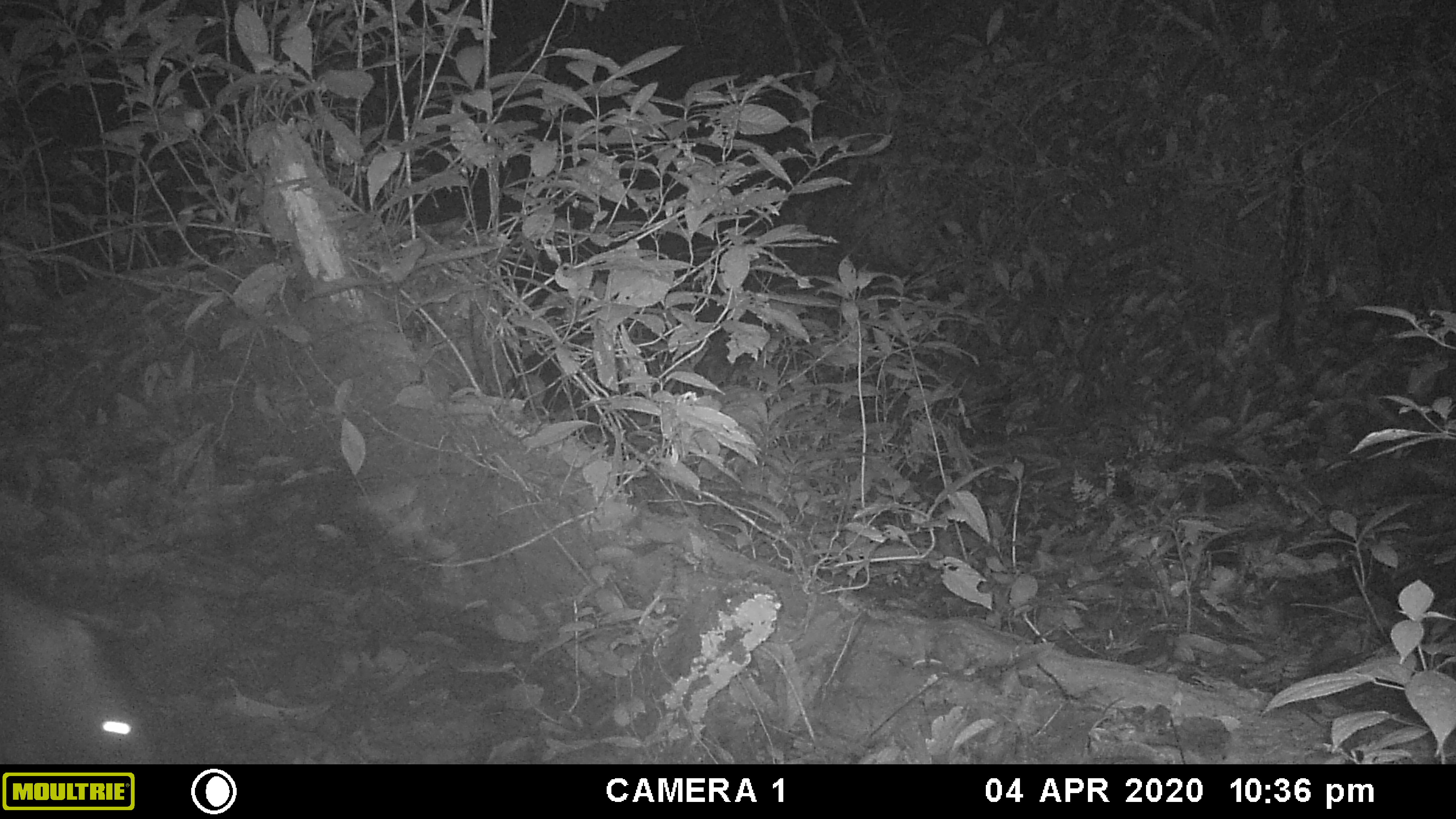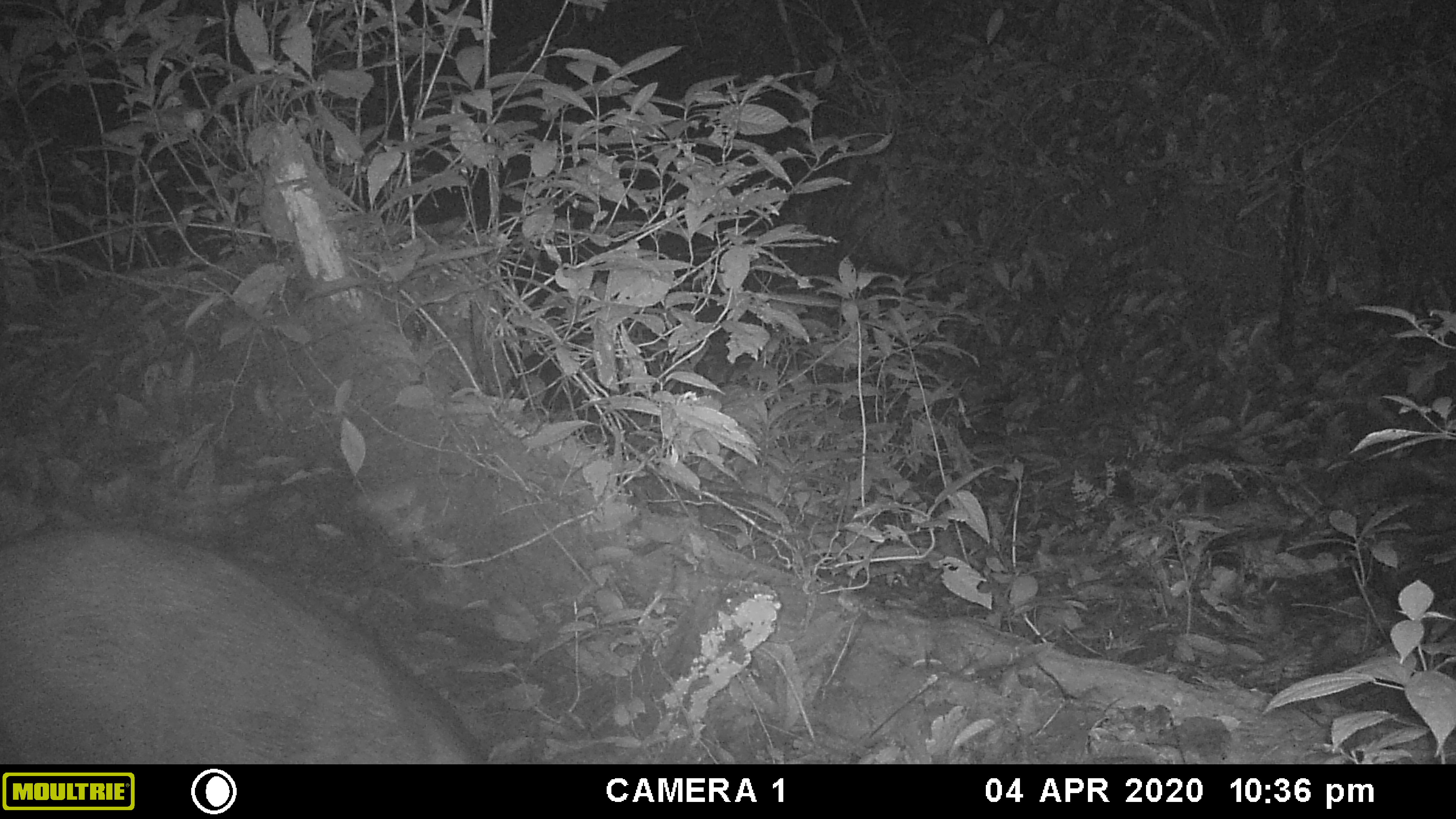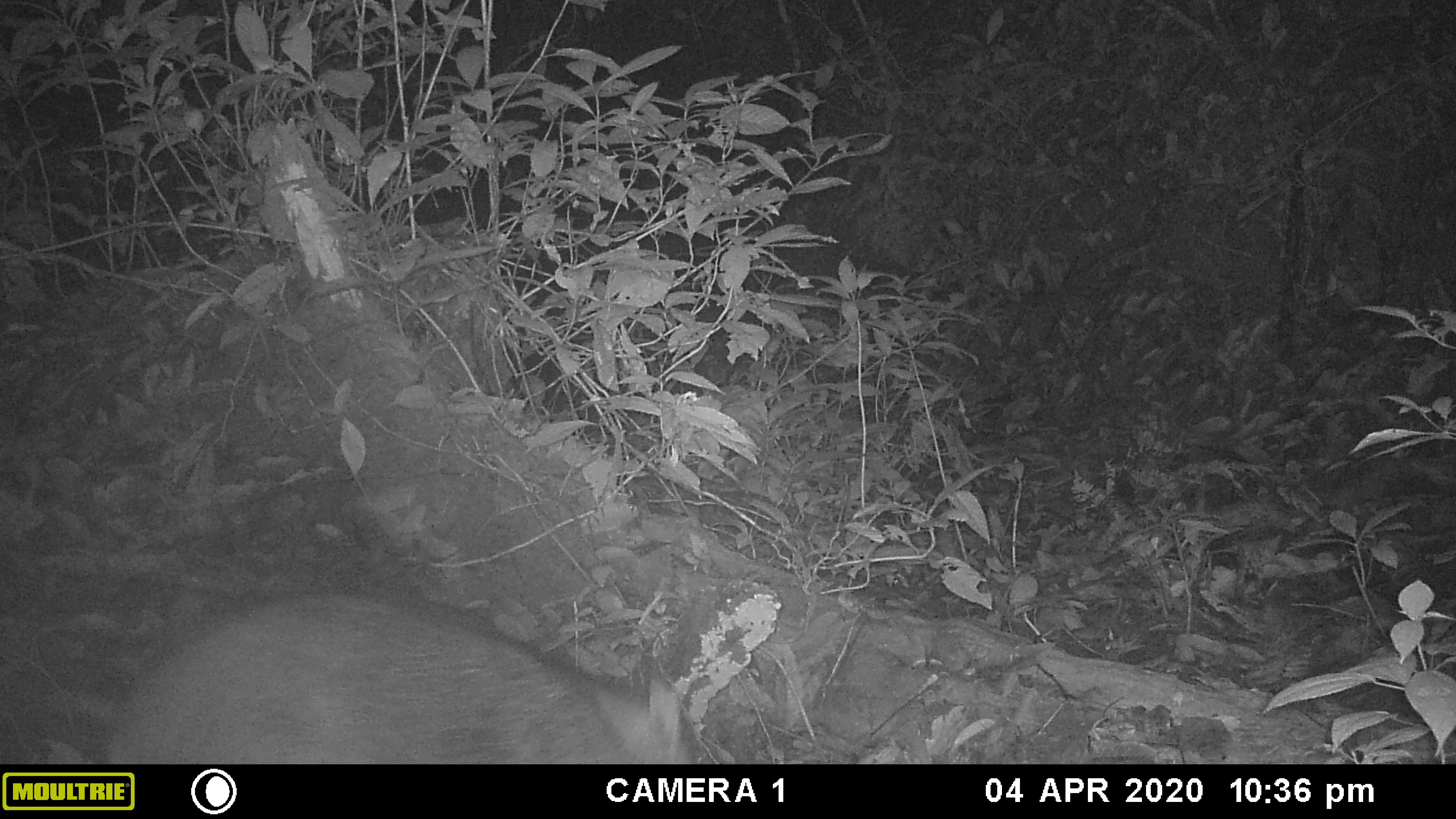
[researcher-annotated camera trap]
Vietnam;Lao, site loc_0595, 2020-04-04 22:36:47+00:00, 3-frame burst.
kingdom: Animalia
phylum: Chordata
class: Mammalia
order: Artiodactyla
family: Suidae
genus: Sus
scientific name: Sus scrofa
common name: eurasian wild pig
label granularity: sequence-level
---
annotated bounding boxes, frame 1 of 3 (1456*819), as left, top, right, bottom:
eurasian wild pig: 0, 580, 154, 763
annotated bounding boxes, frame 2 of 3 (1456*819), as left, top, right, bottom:
eurasian wild pig: 1, 520, 491, 765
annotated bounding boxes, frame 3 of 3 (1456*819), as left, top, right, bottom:
eurasian wild pig: 102, 582, 702, 766